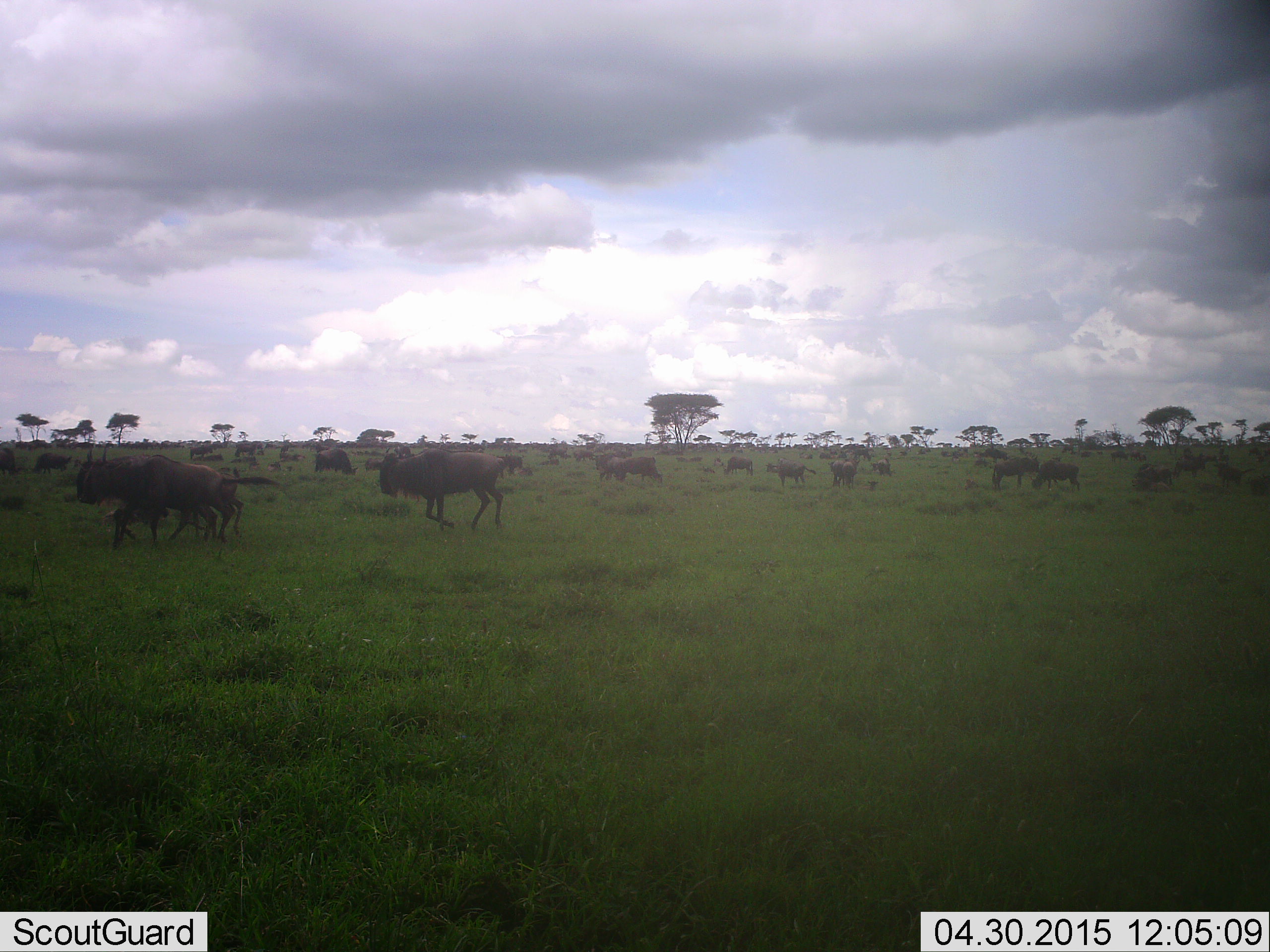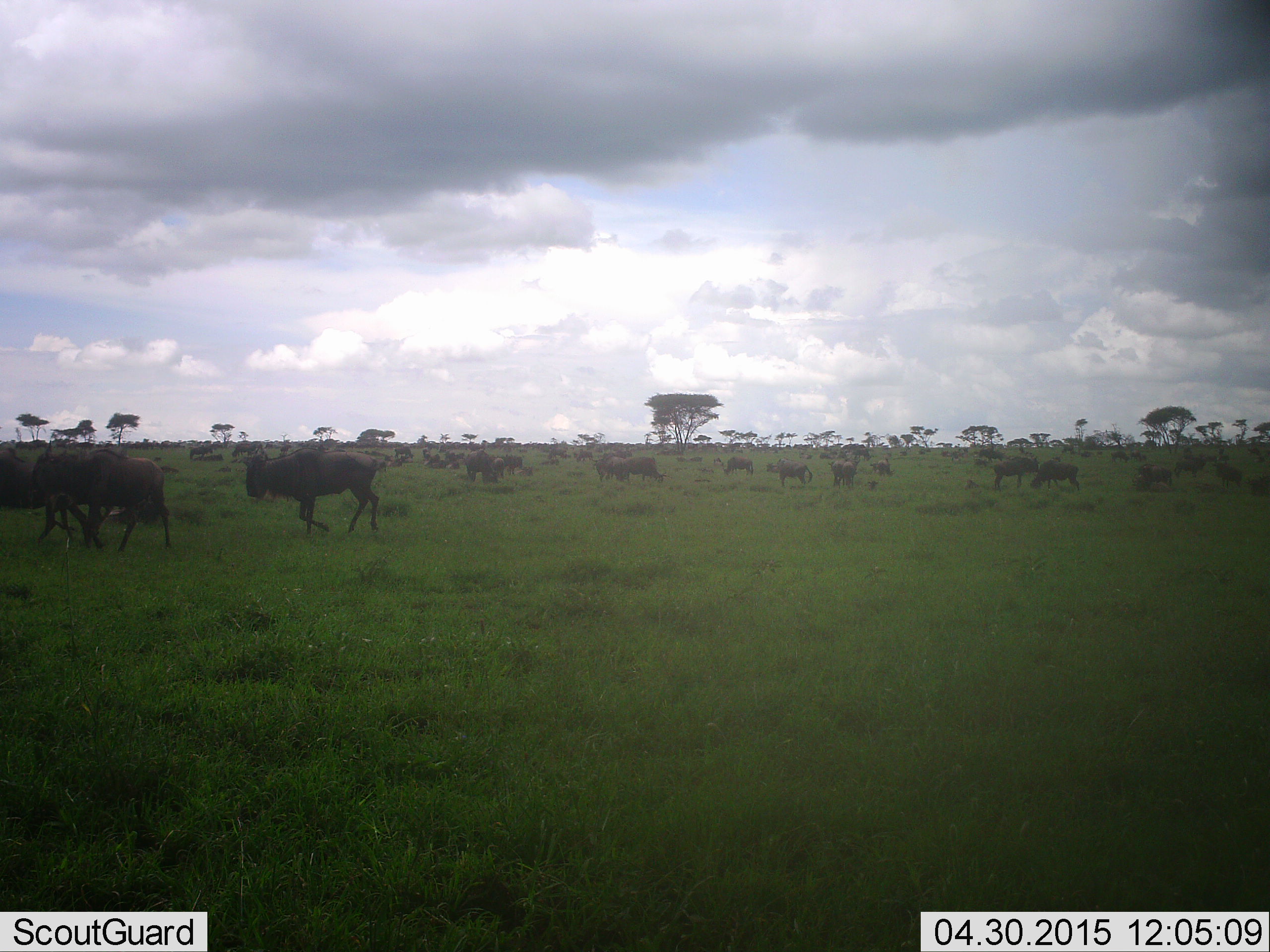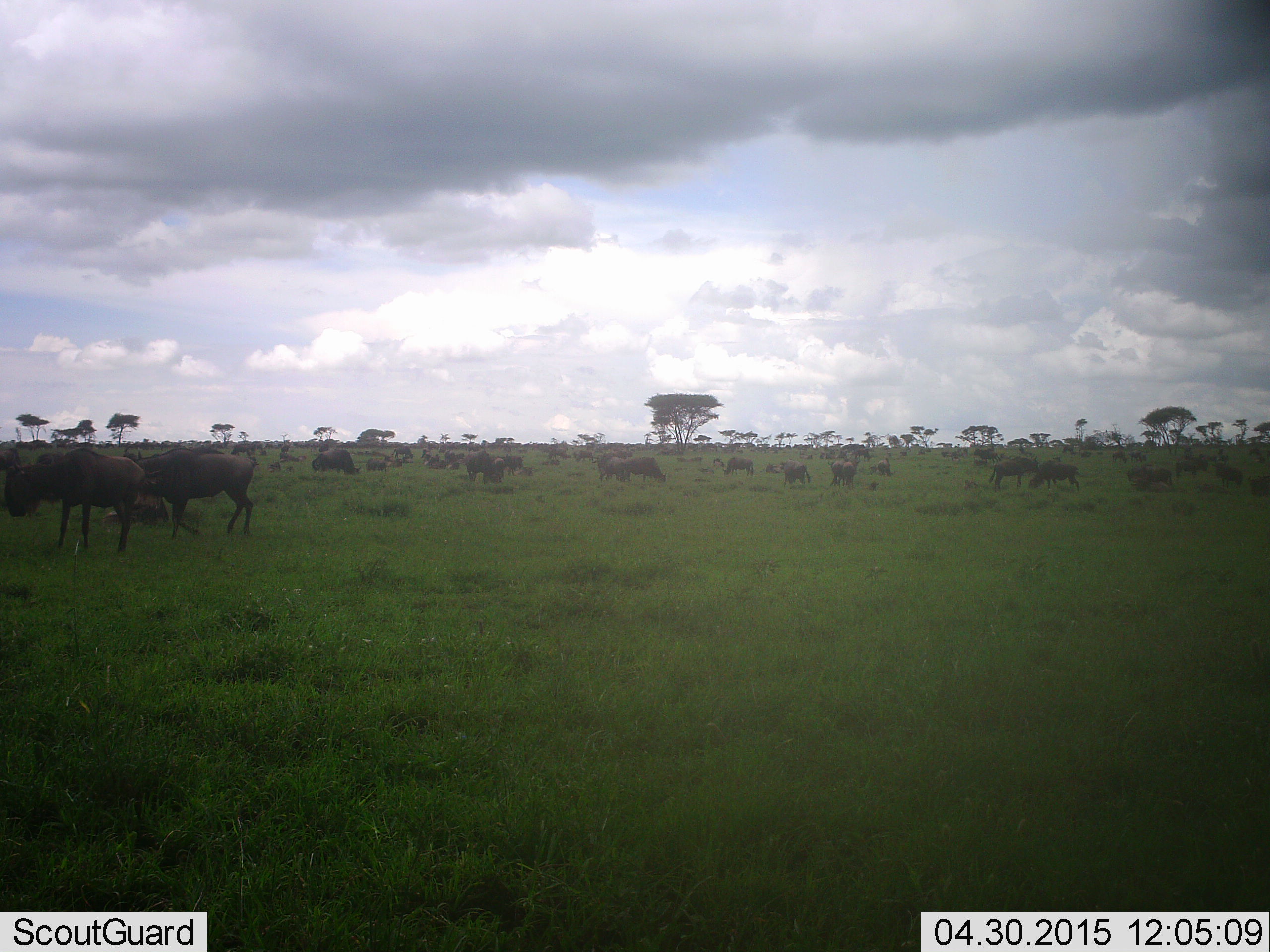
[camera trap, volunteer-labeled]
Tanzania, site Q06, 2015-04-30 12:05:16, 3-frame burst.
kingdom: Animalia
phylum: Chordata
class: Mammalia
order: Artiodactyla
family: Bovidae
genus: Connochaetes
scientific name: Connochaetes taurinus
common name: blue wildebeest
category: wildebeest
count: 11-50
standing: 60%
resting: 20%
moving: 100%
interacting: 10%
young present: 0%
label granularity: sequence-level